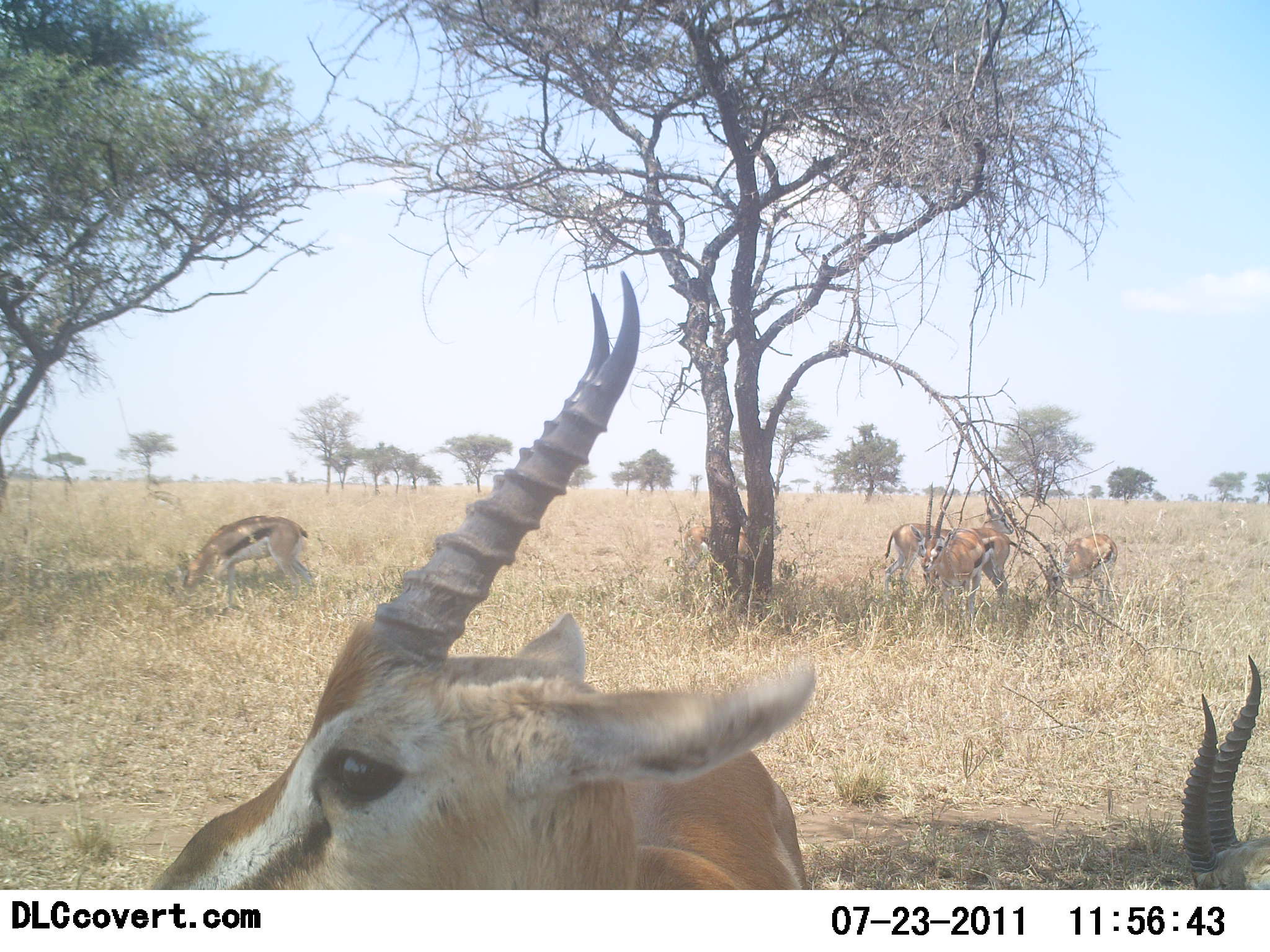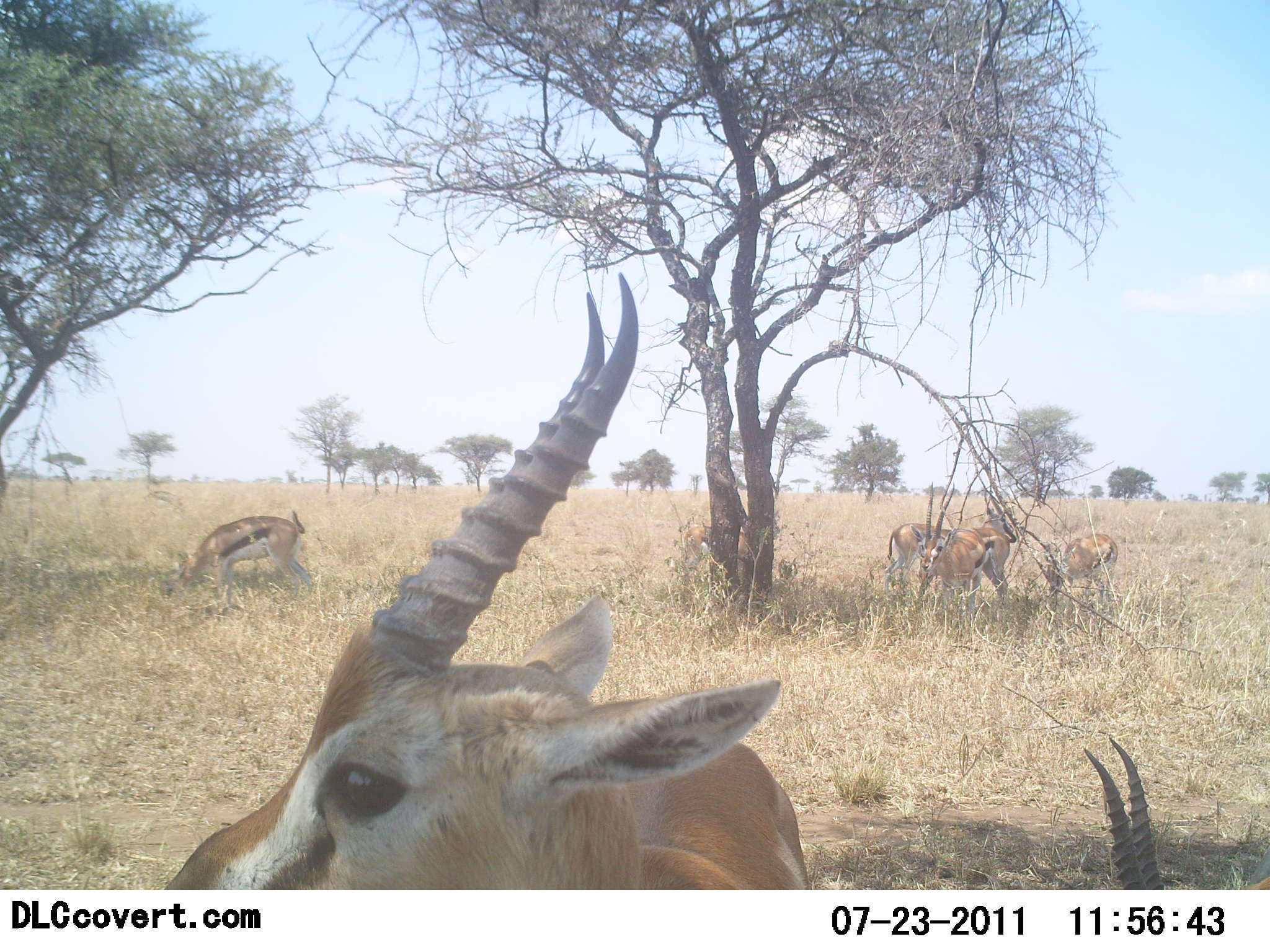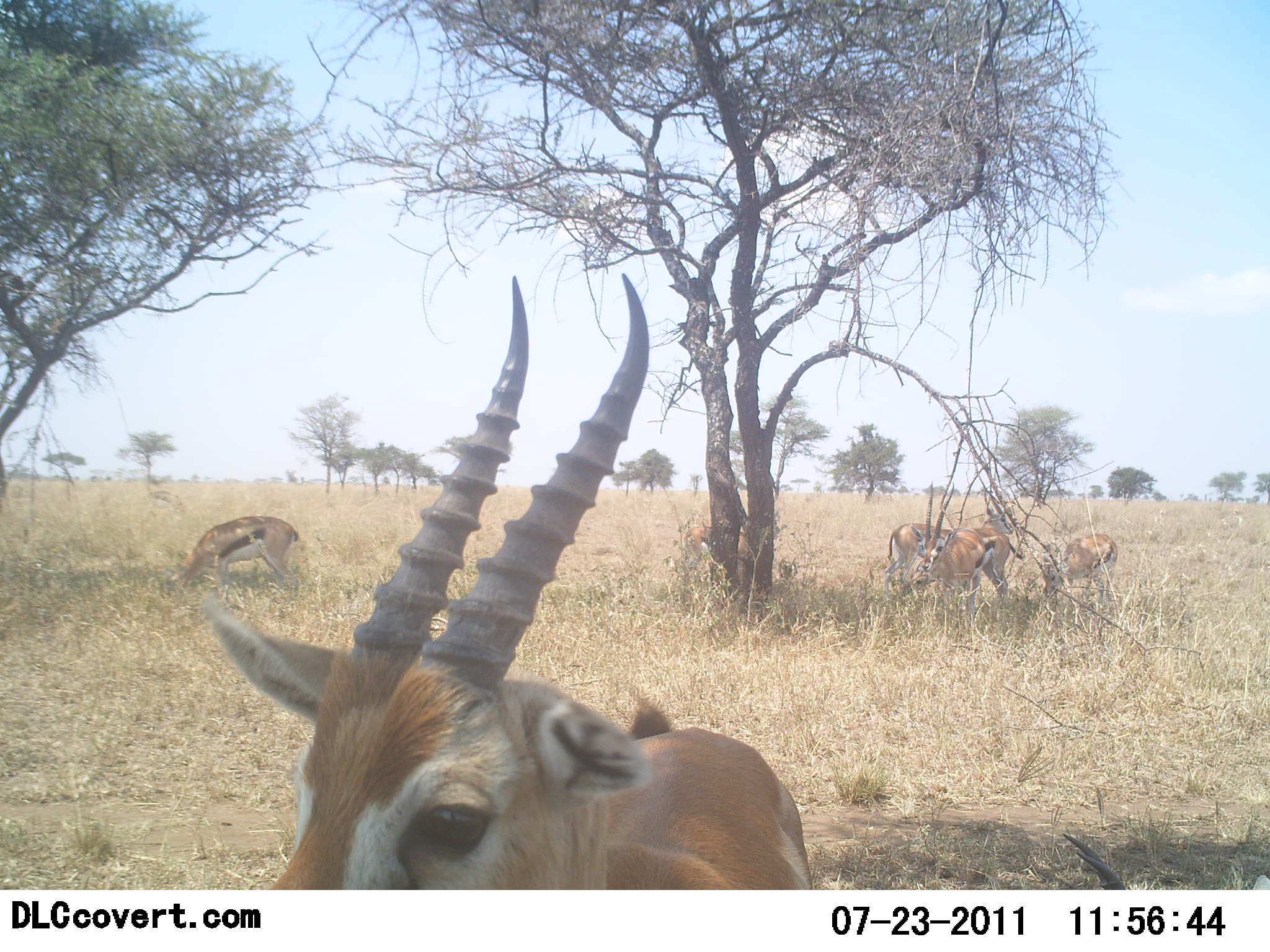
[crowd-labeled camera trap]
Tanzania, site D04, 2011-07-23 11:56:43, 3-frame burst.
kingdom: Animalia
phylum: Chordata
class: Mammalia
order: Artiodactyla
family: Bovidae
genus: Eudorcas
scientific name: Eudorcas thomsonii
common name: thomson's gazelle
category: gazellethomsons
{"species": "gazellethomsons (thomson's gazelle) (Eudorcas thomsonii)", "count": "6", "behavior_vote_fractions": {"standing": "82%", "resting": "45%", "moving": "18%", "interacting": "0%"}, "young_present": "0%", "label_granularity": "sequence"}